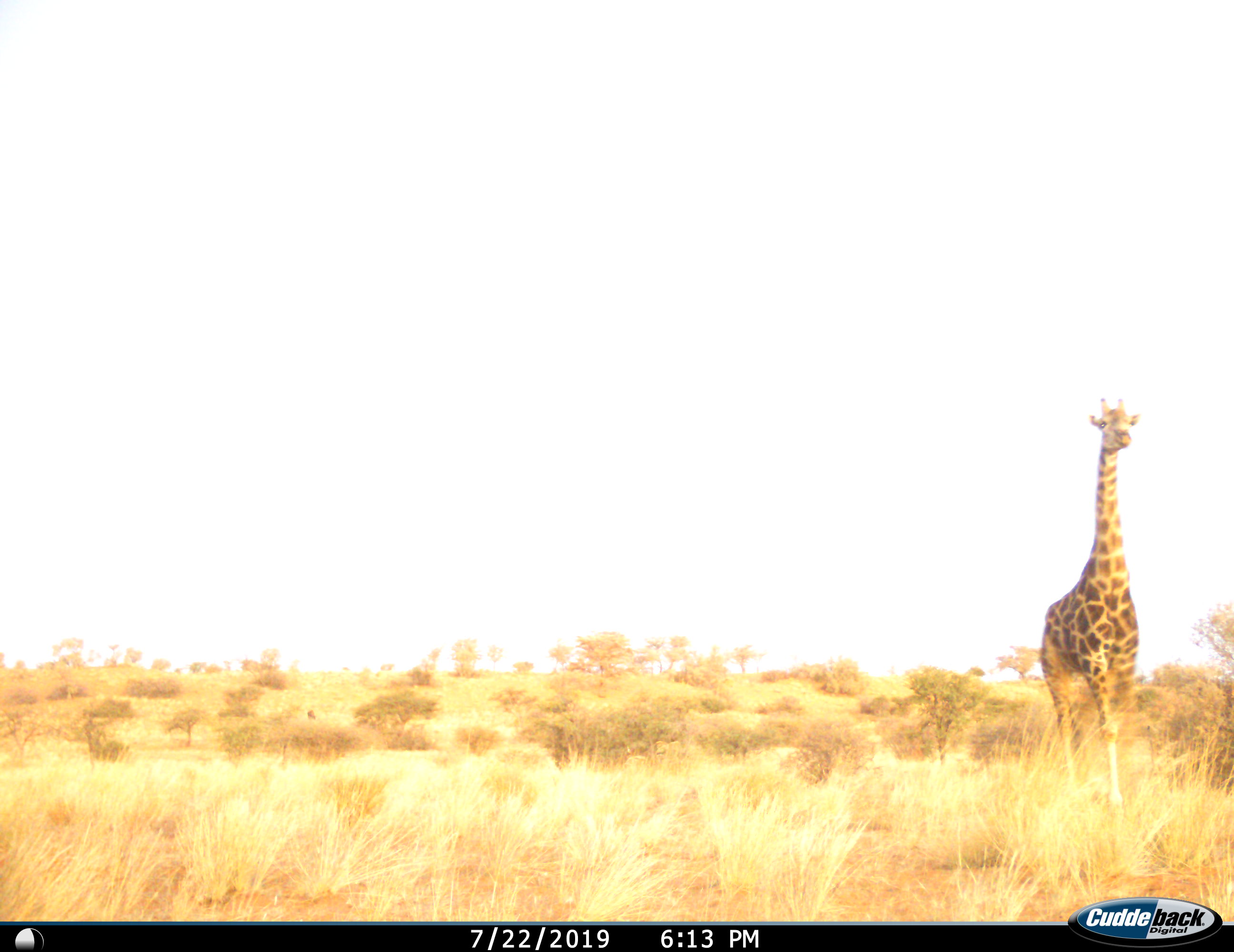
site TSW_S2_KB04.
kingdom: Animalia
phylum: Chordata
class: Mammalia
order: Artiodactyla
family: Giraffidae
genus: Giraffa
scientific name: Giraffa camelopardalis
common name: giraffe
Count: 1.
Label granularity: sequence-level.